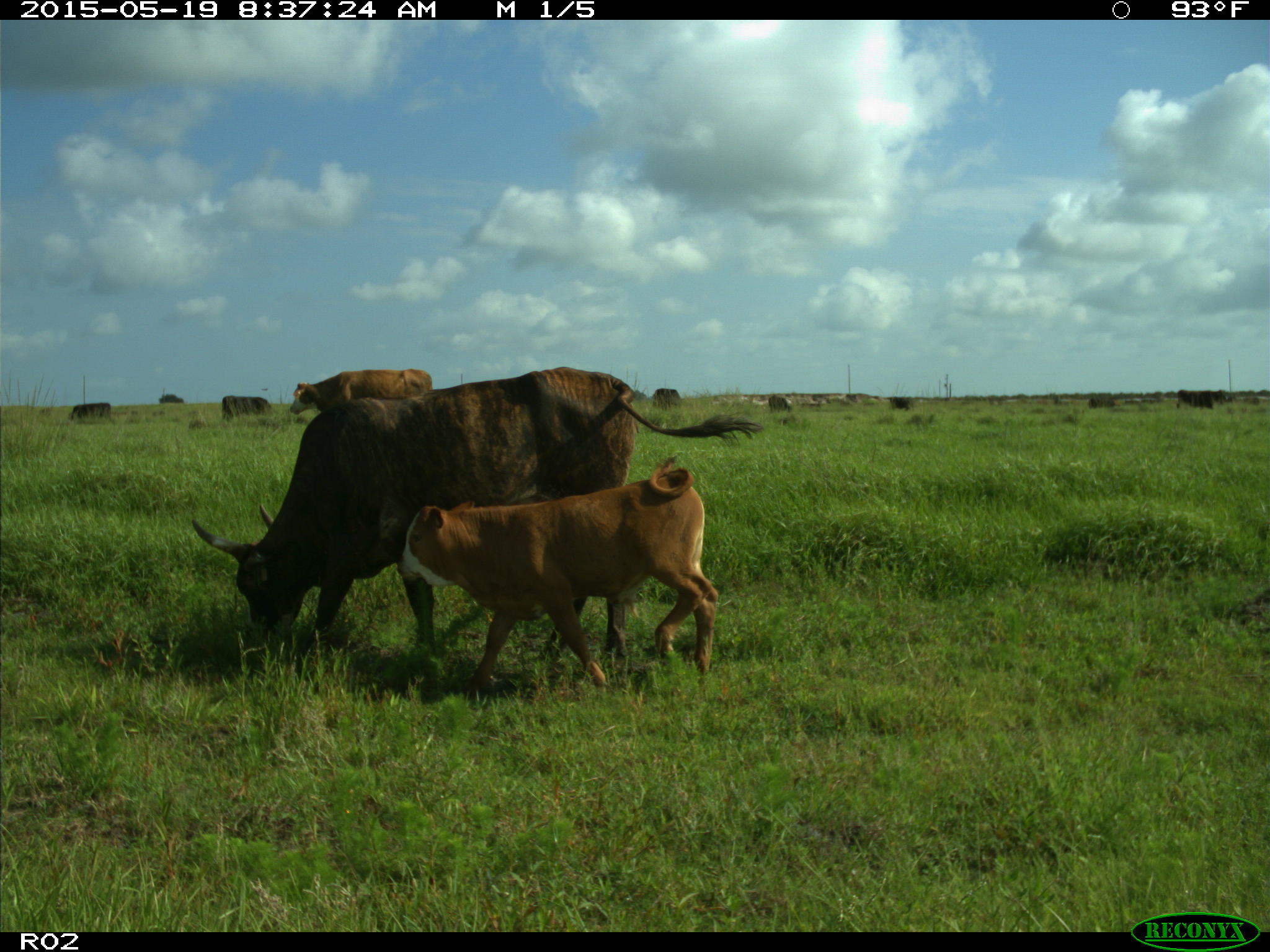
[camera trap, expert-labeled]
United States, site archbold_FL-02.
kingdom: Animalia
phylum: Chordata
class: Mammalia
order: Artiodactyla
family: Bovidae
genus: Bos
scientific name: Bos taurus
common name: domestic cow